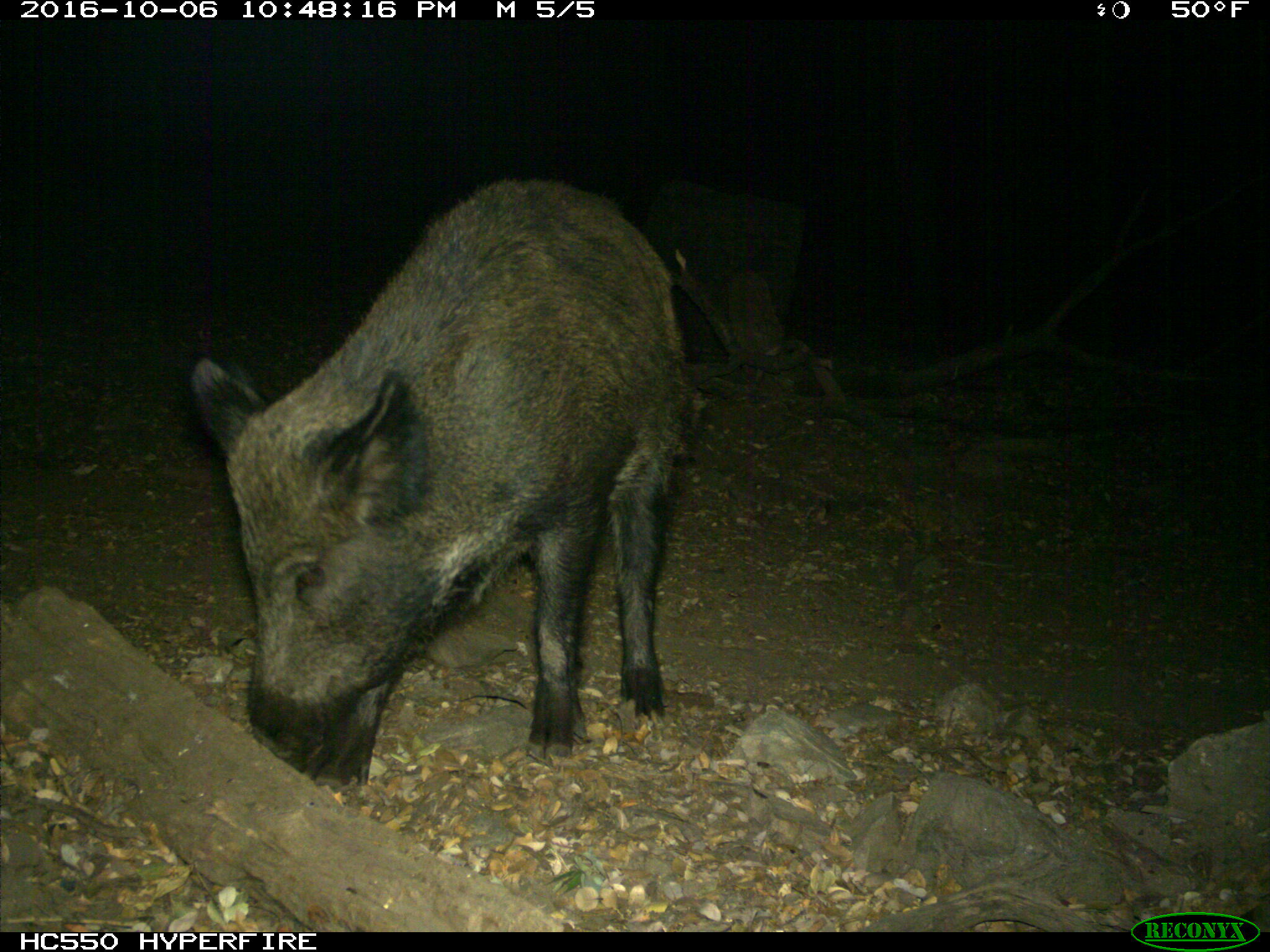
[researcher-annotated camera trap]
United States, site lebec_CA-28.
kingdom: Animalia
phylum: Chordata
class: Mammalia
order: Artiodactyla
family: Suidae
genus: Sus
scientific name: Sus scrofa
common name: wild boar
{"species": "Sus scrofa (wild boar)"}